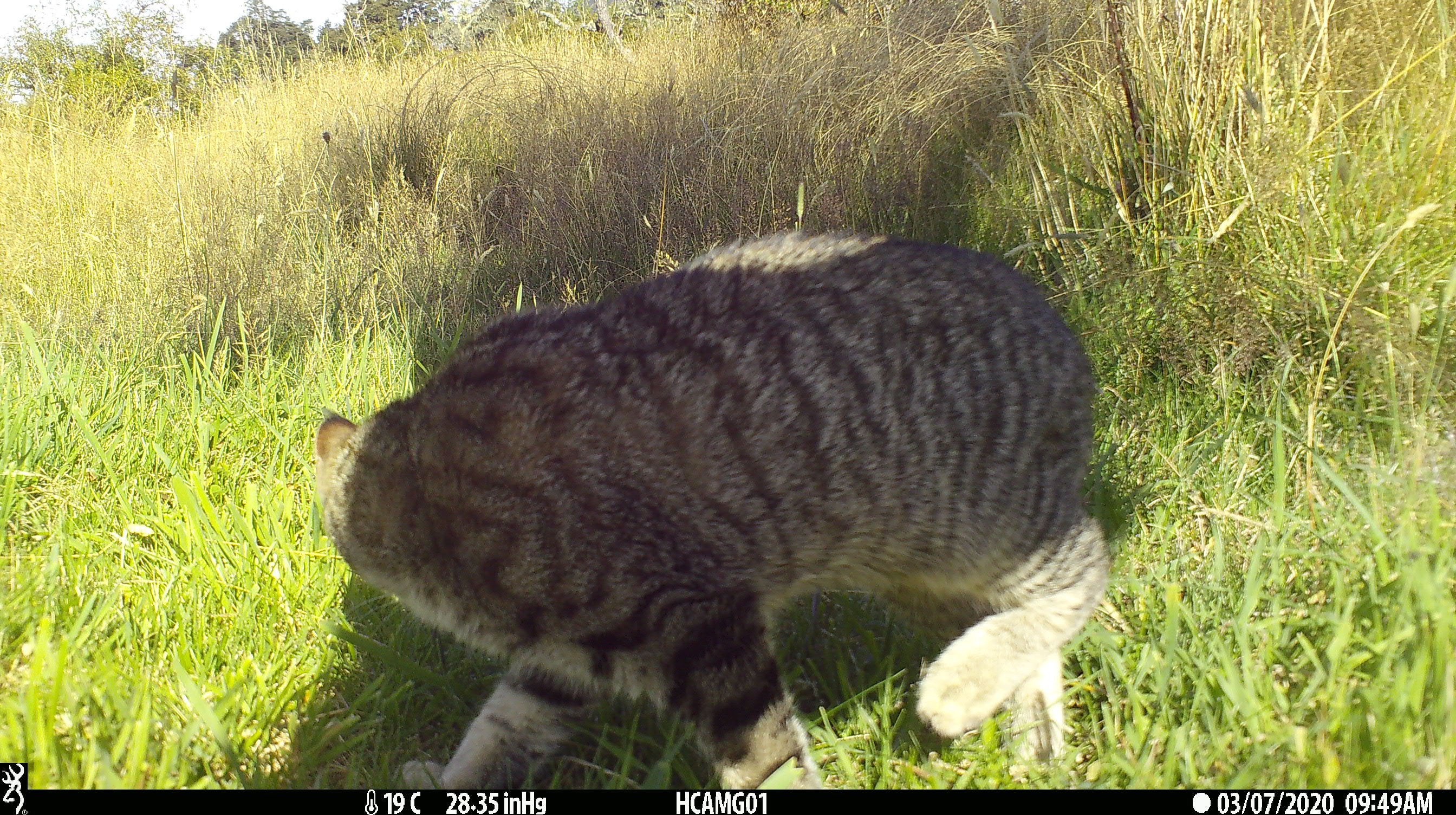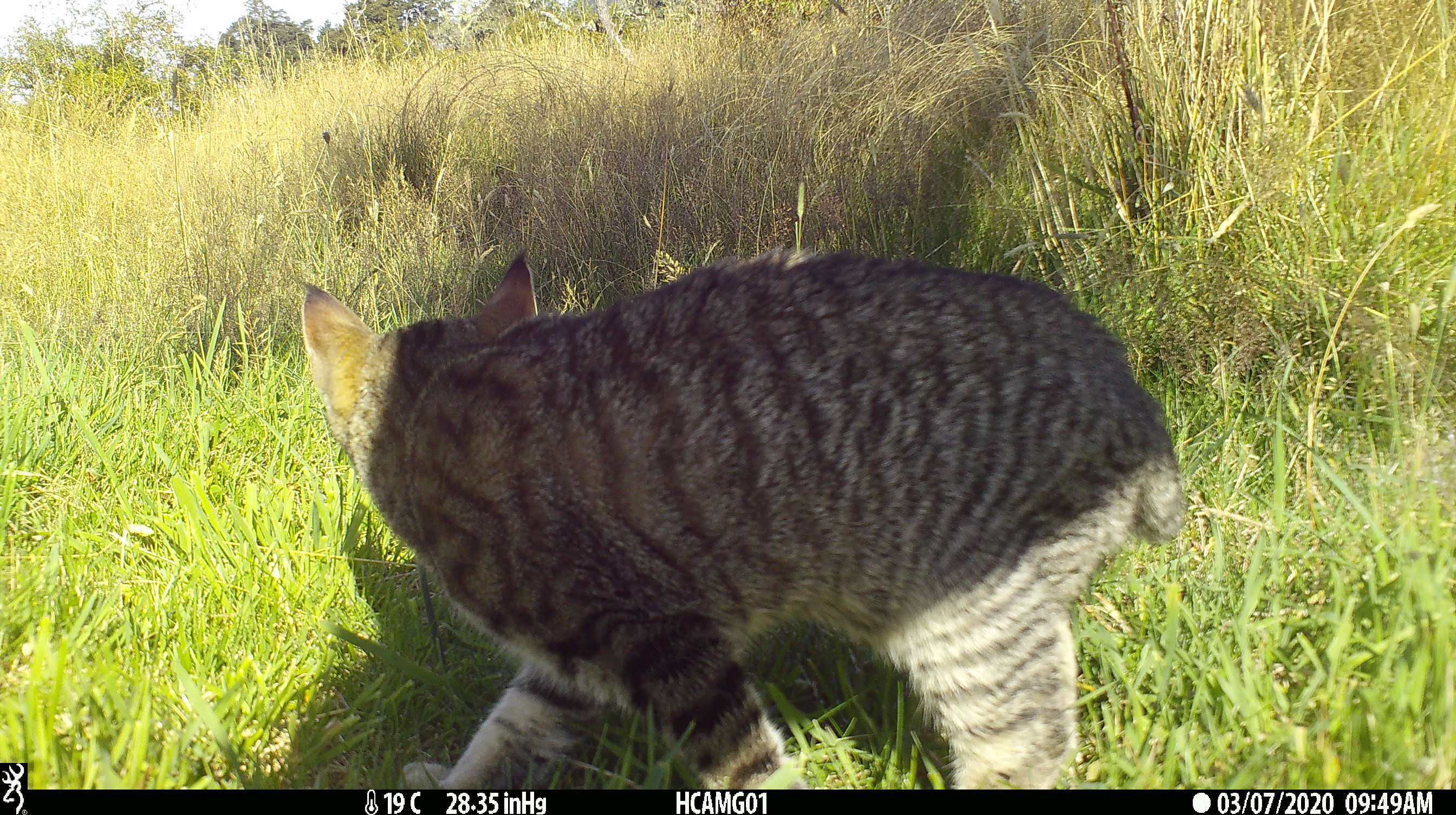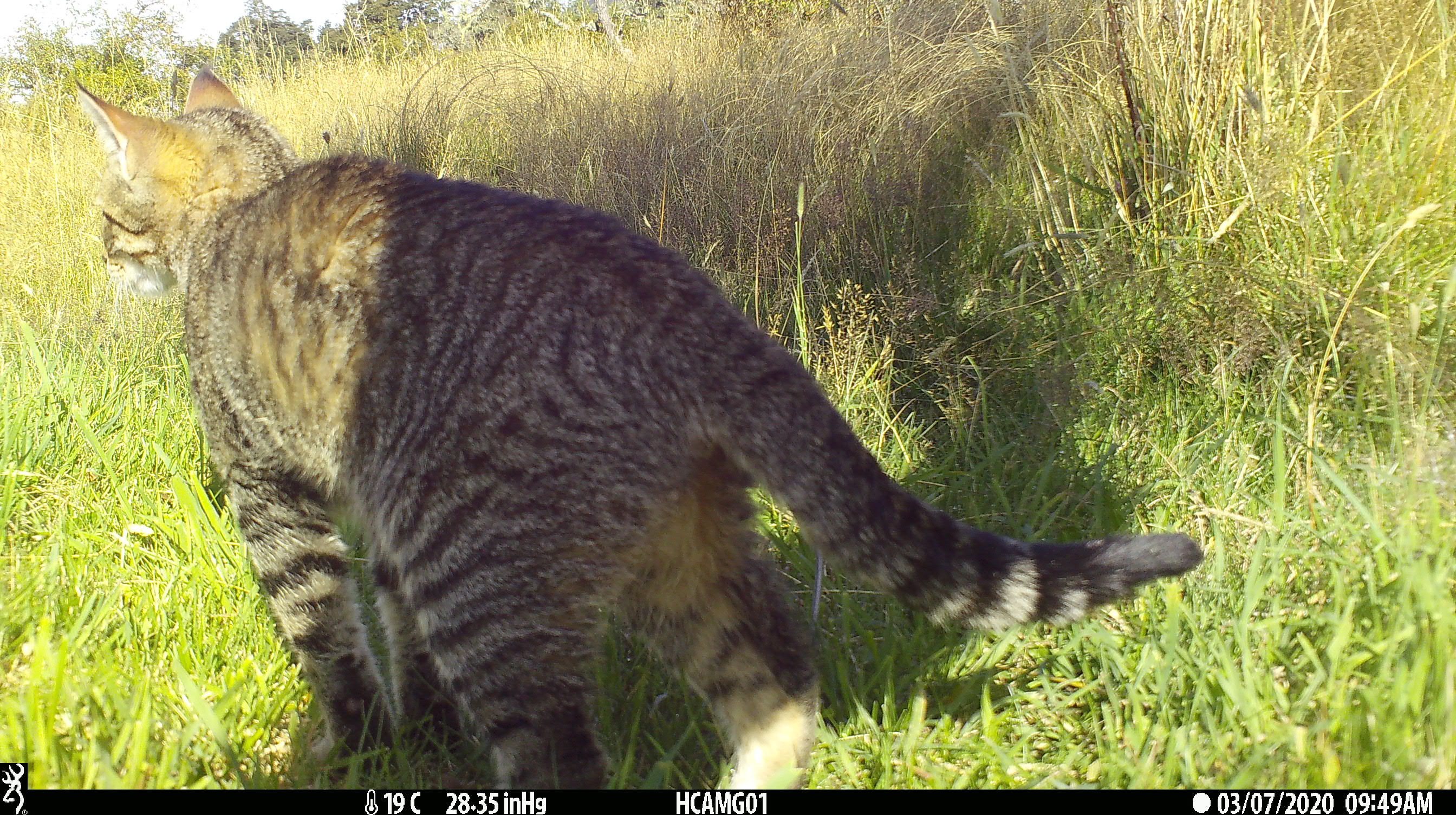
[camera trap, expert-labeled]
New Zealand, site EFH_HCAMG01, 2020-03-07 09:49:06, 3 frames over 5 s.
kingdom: Animalia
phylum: Chordata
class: Mammalia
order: Carnivora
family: Felidae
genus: Felis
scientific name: Felis catus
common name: domestic cat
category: cat